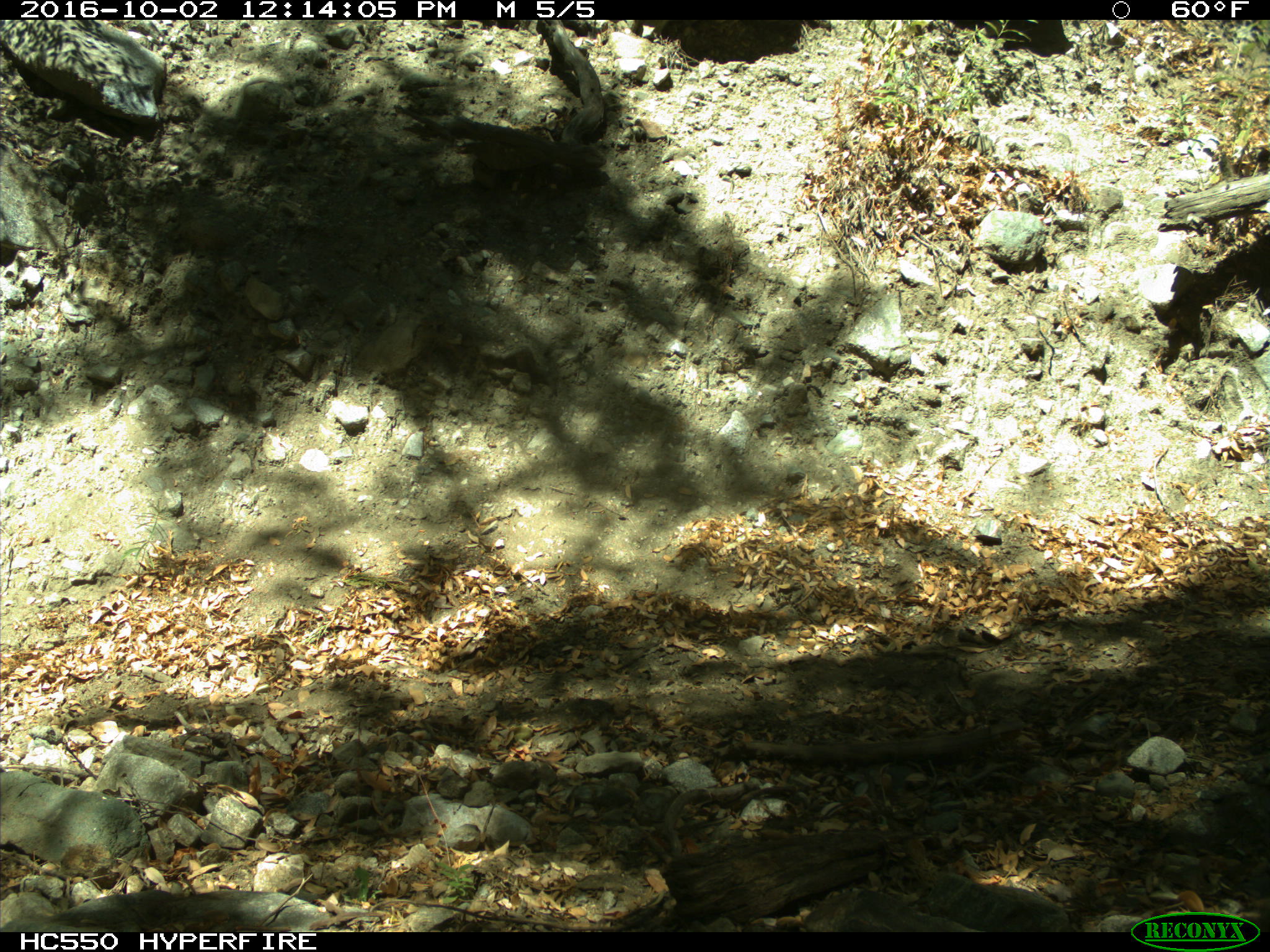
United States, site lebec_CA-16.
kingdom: Animalia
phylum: Chordata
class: Mammalia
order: Artiodactyla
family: Bovidae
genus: Bos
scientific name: Bos taurus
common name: domestic cow